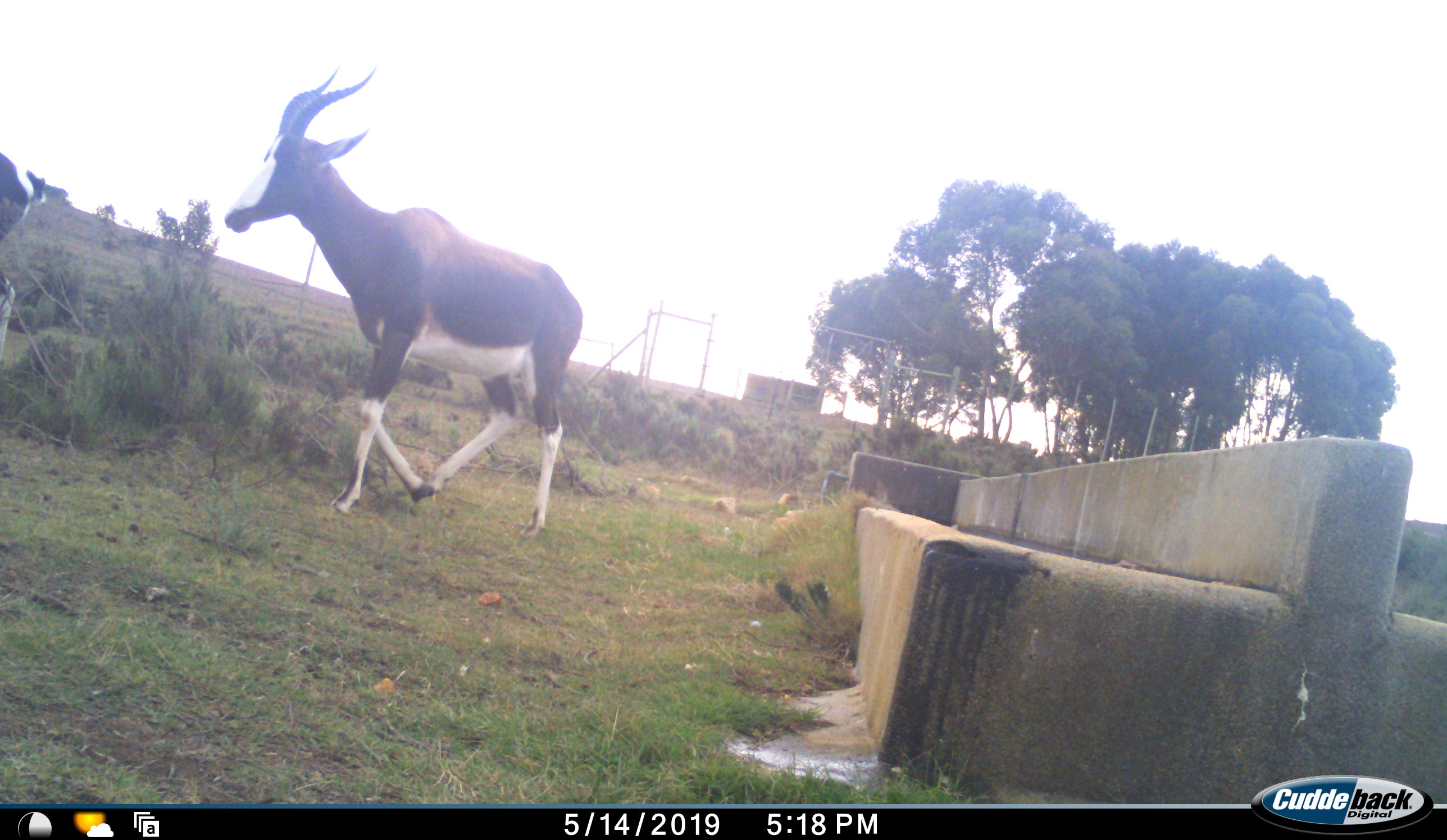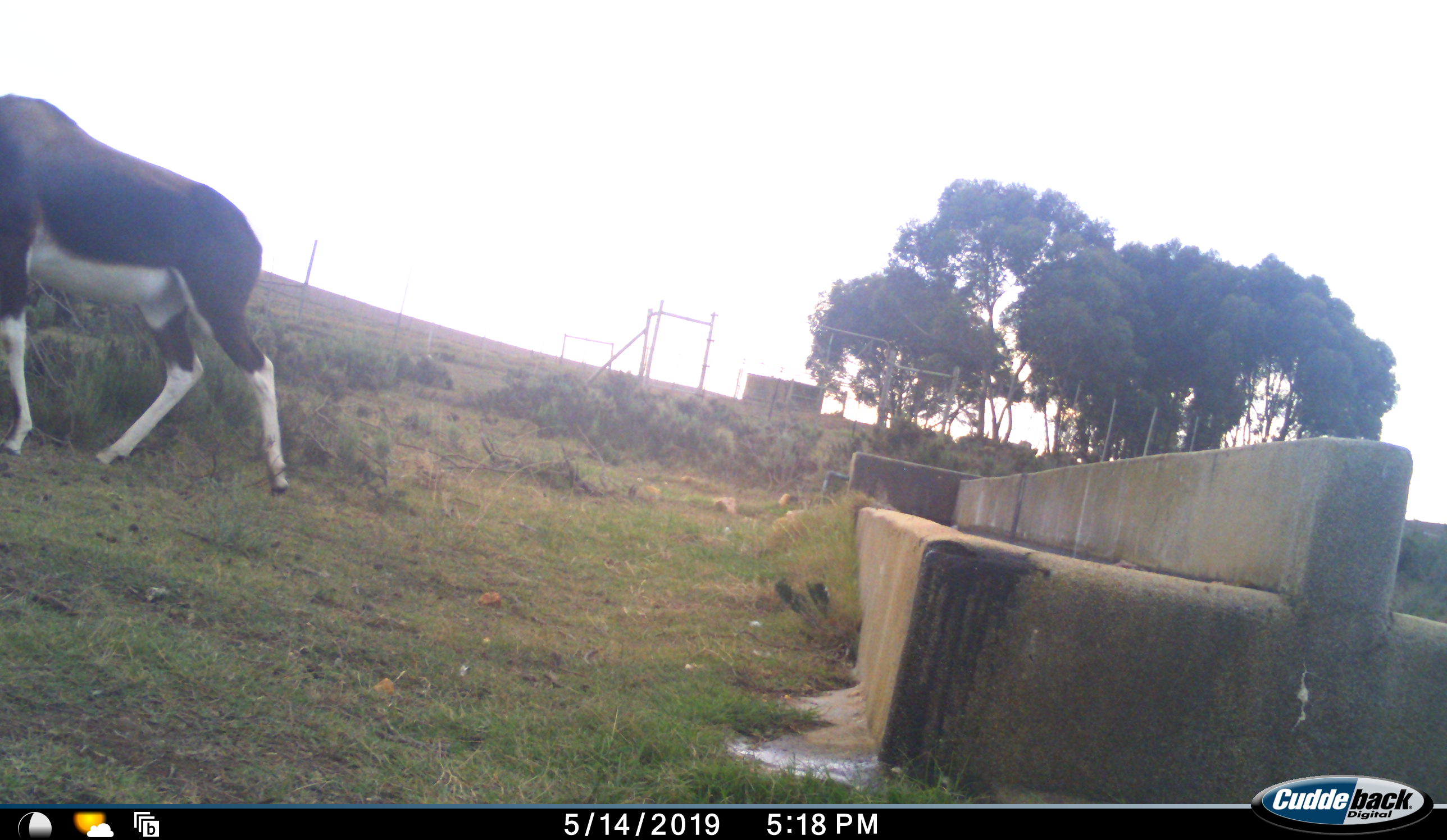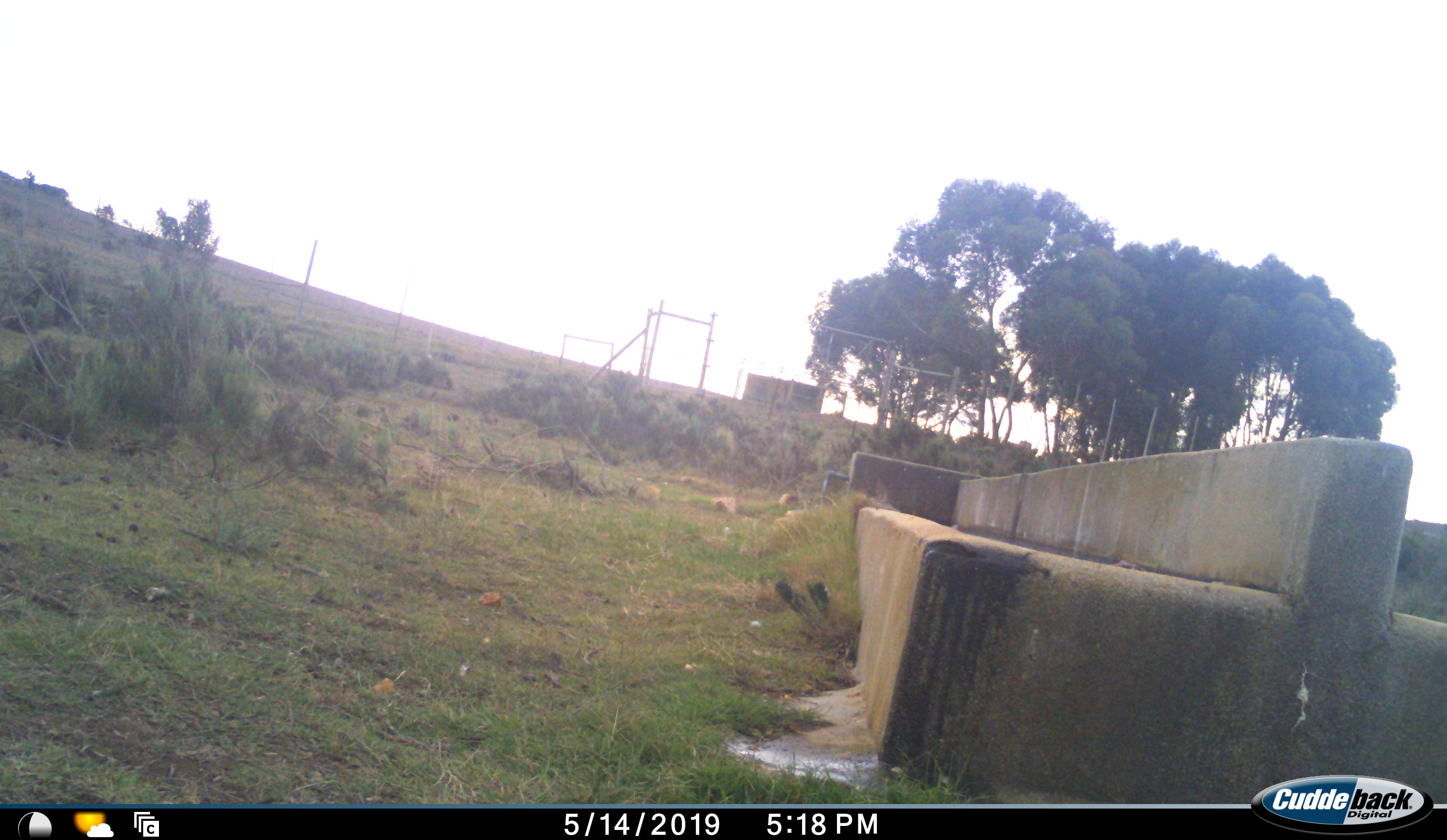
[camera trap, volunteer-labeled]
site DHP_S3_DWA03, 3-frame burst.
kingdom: Animalia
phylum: Chordata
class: Mammalia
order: Artiodactyla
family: Bovidae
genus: Damaliscus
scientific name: Damaliscus pygargus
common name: bontebok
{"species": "bontebok (Damaliscus pygargus)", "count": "2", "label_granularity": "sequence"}